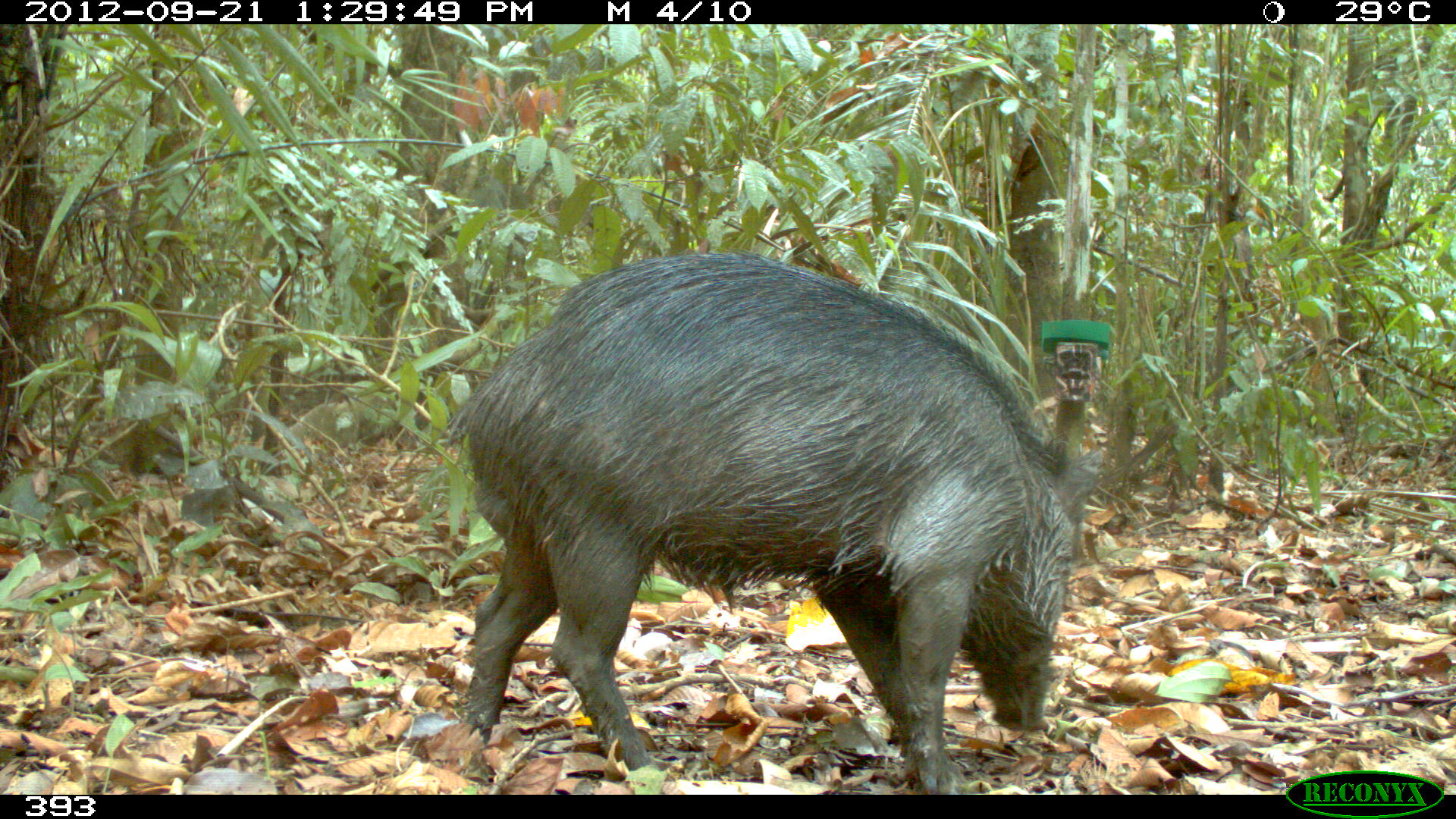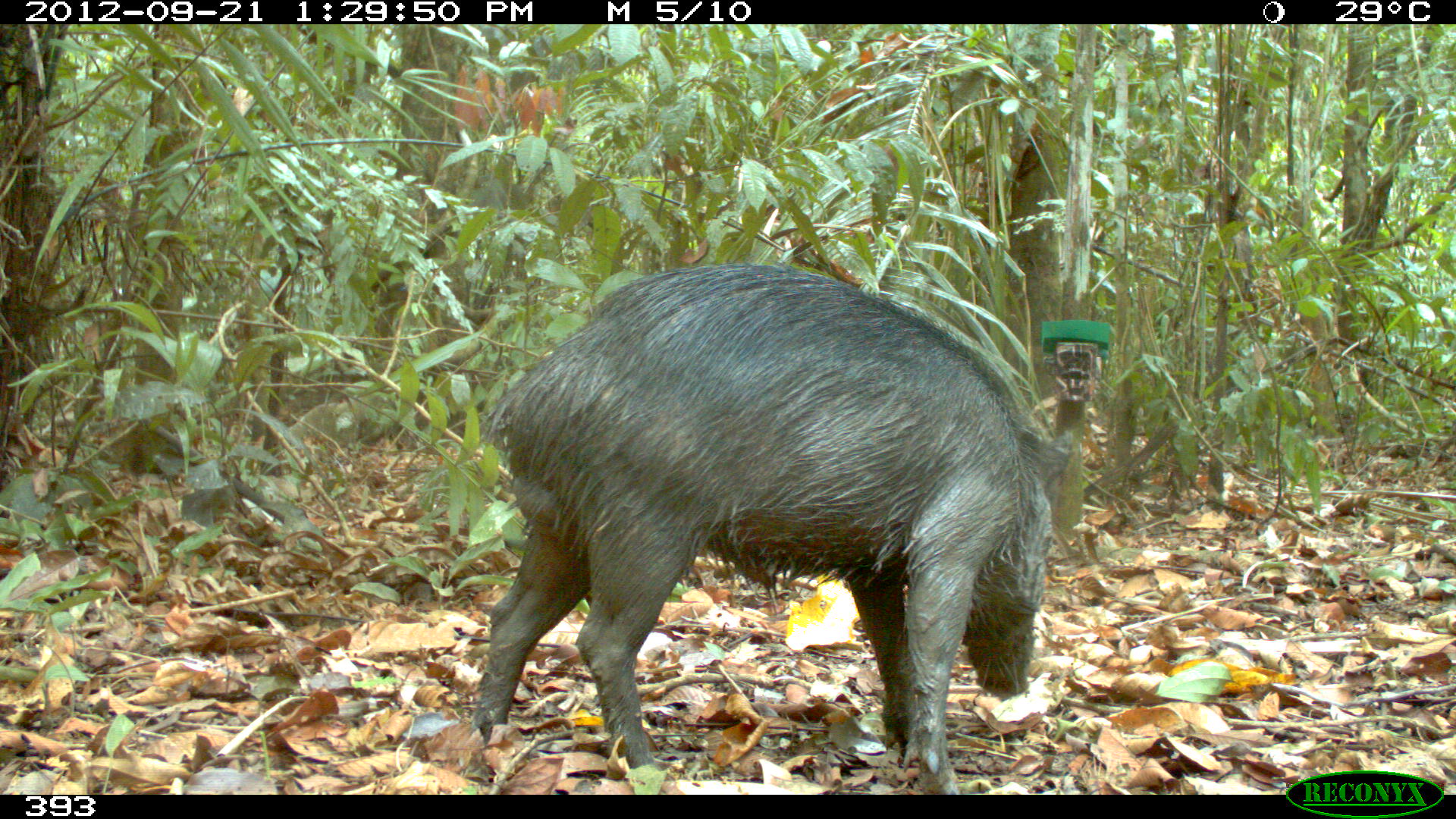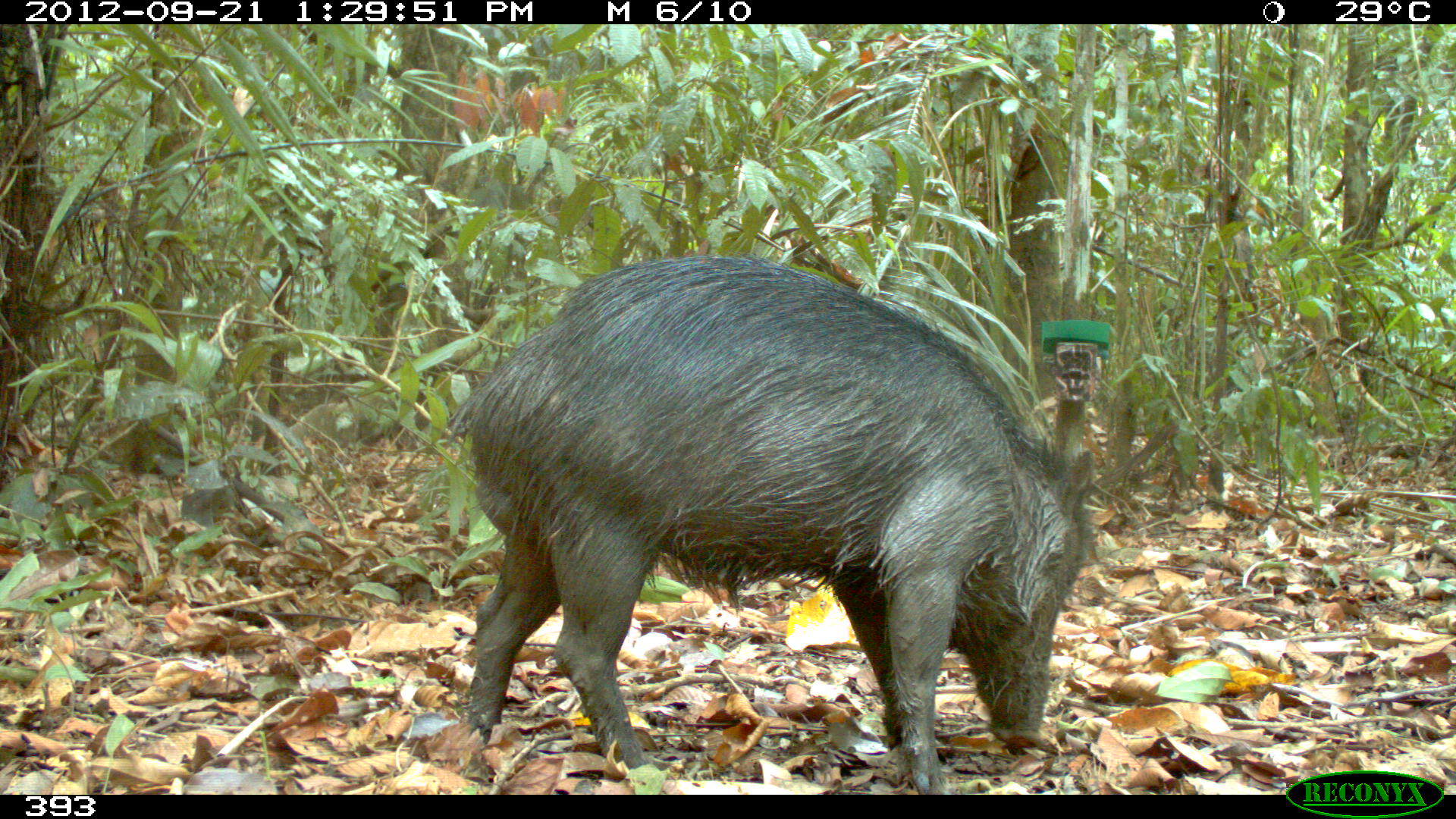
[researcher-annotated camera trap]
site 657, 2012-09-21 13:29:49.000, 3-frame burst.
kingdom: Animalia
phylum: Chordata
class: Mammalia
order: Artiodactyla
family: Tayassuidae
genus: Tayassu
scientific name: Tayassu pecari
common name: white-lipped peccary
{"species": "Tayassu pecari (white-lipped peccary)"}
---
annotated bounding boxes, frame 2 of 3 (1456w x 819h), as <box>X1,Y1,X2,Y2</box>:
tayassu pecari: <box>474,259,1069,795</box>